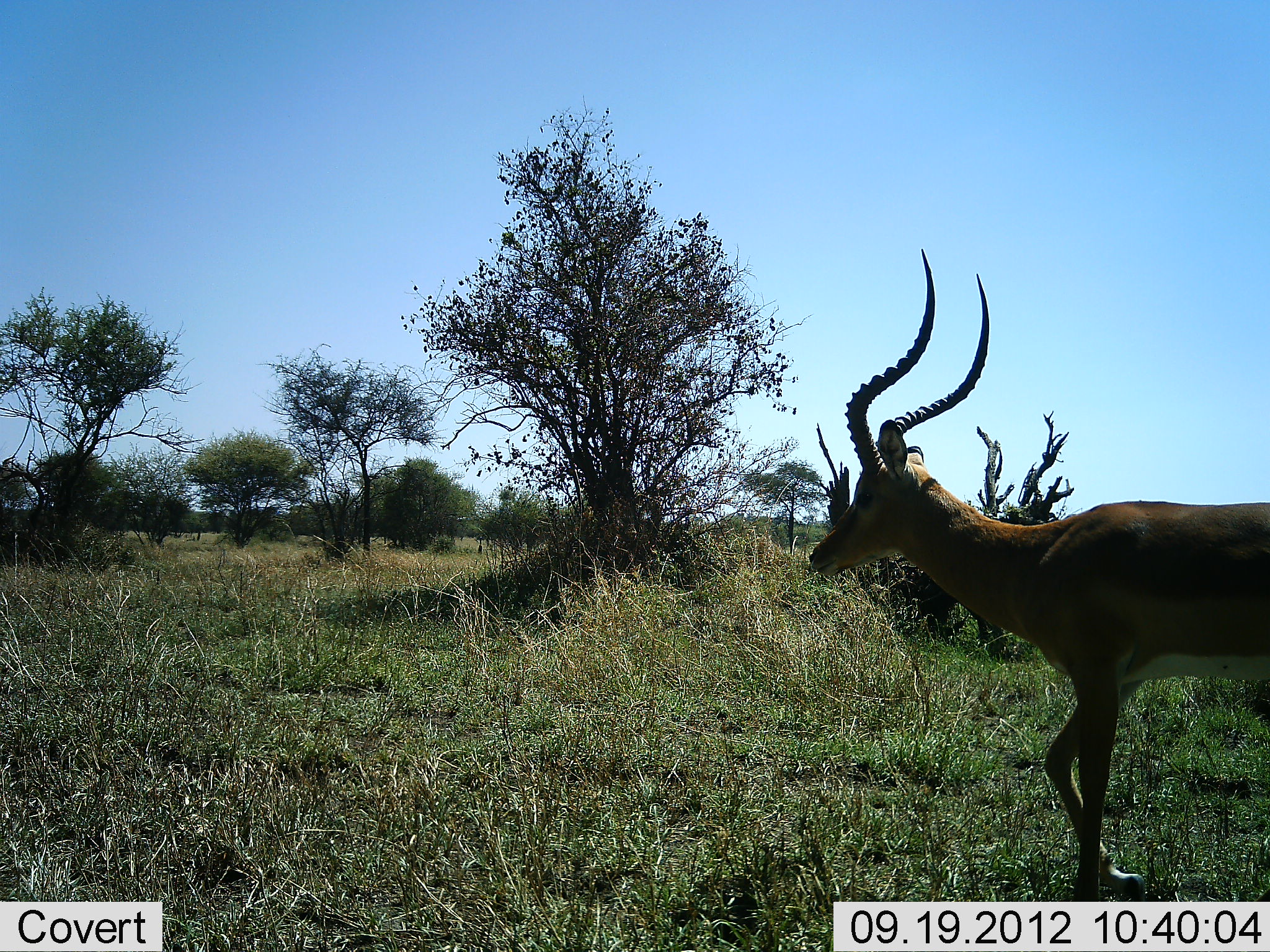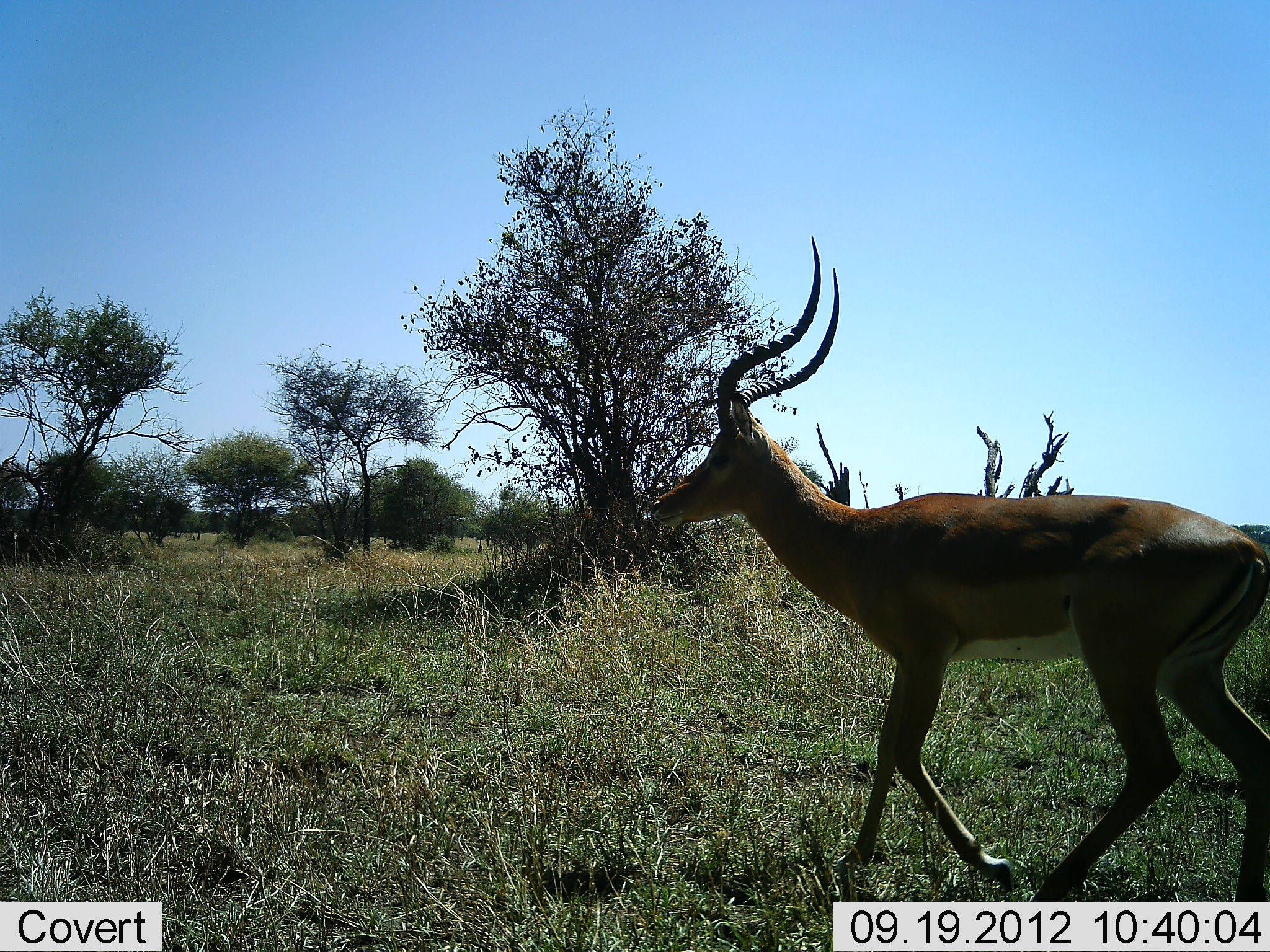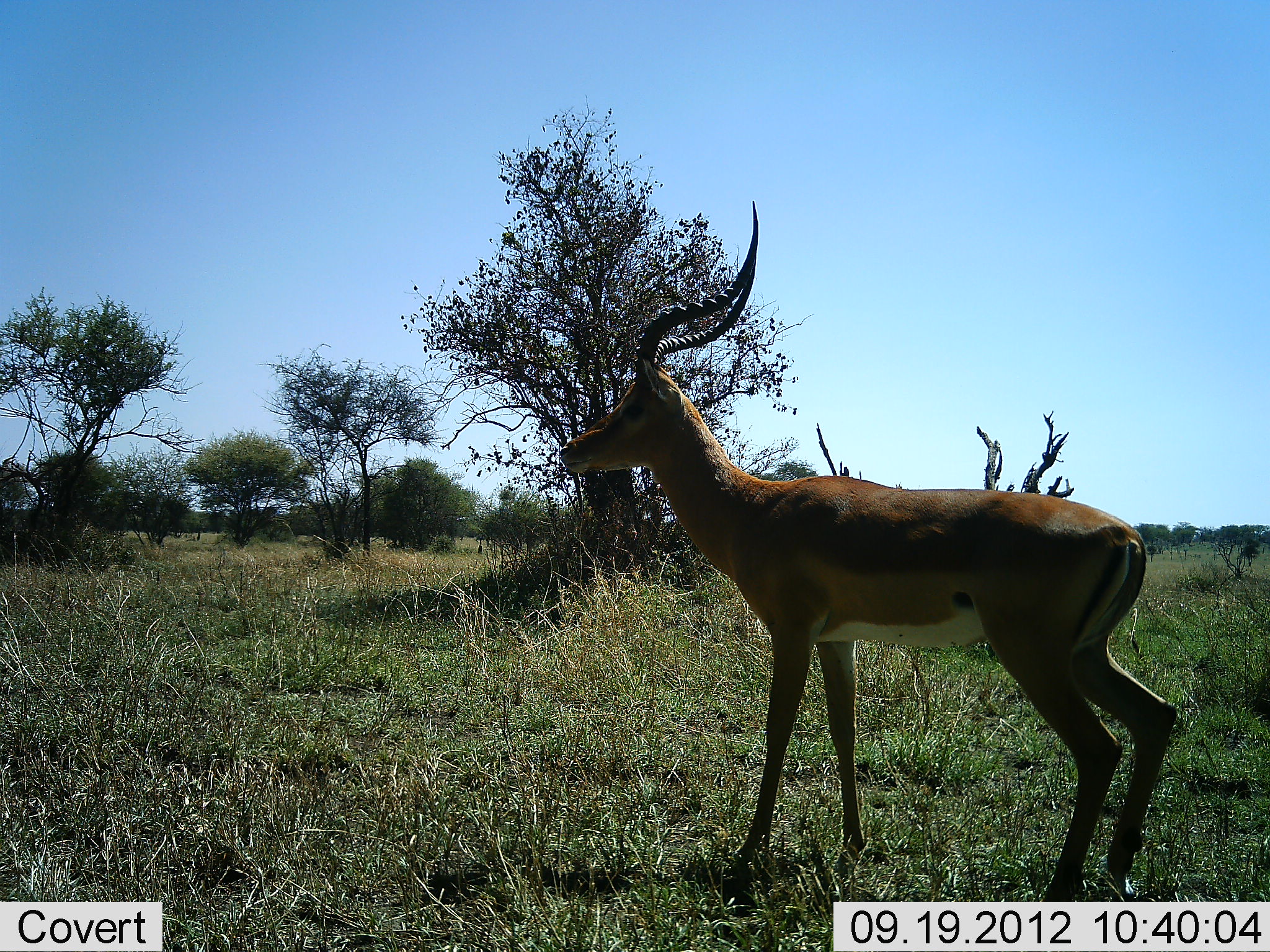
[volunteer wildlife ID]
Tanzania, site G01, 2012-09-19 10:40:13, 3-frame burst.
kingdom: Animalia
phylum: Chordata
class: Mammalia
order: Artiodactyla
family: Bovidae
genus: Aepyceros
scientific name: Aepyceros melampus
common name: impala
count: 1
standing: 10%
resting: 0%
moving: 90%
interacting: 0%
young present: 0%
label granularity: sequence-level